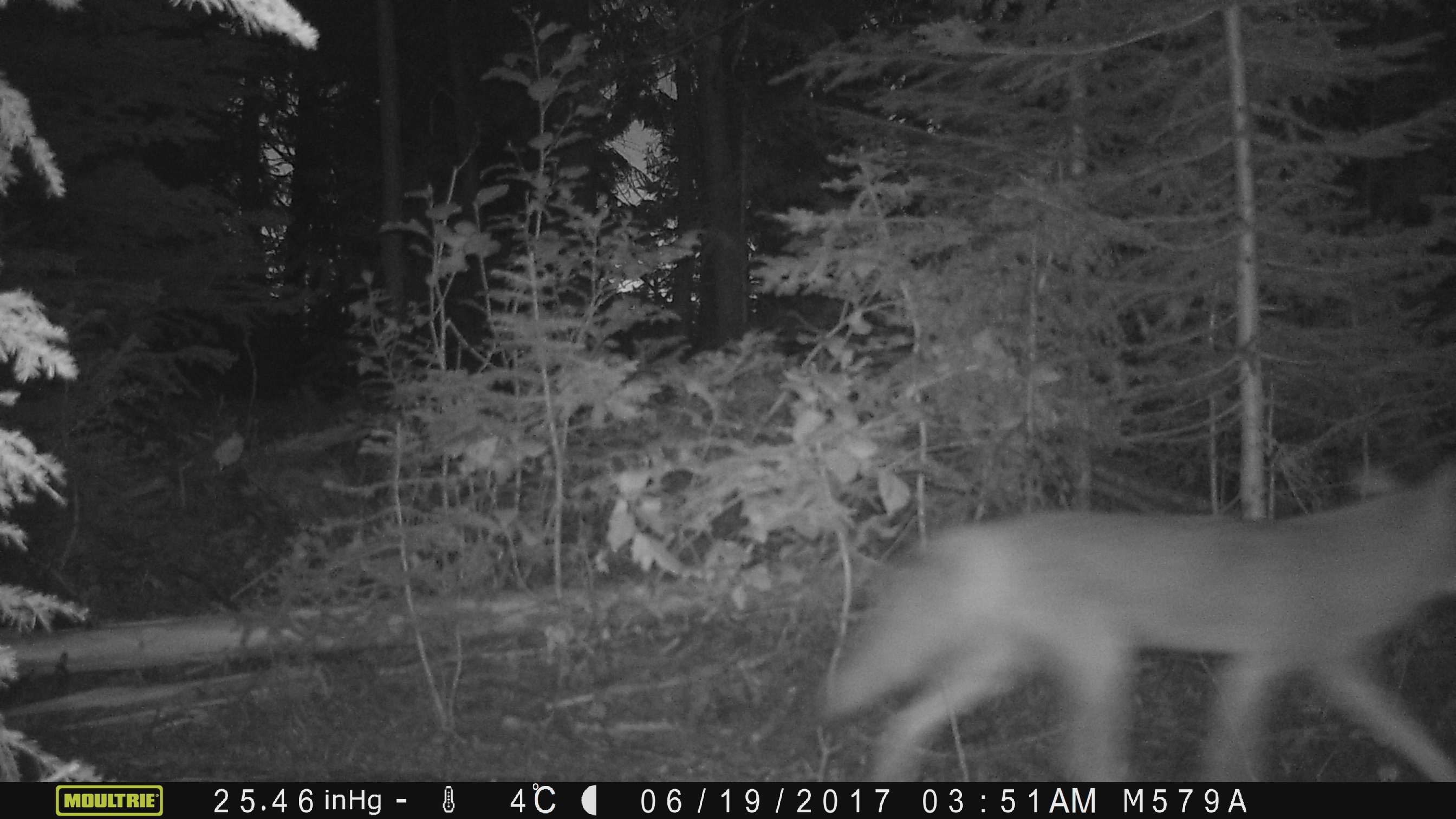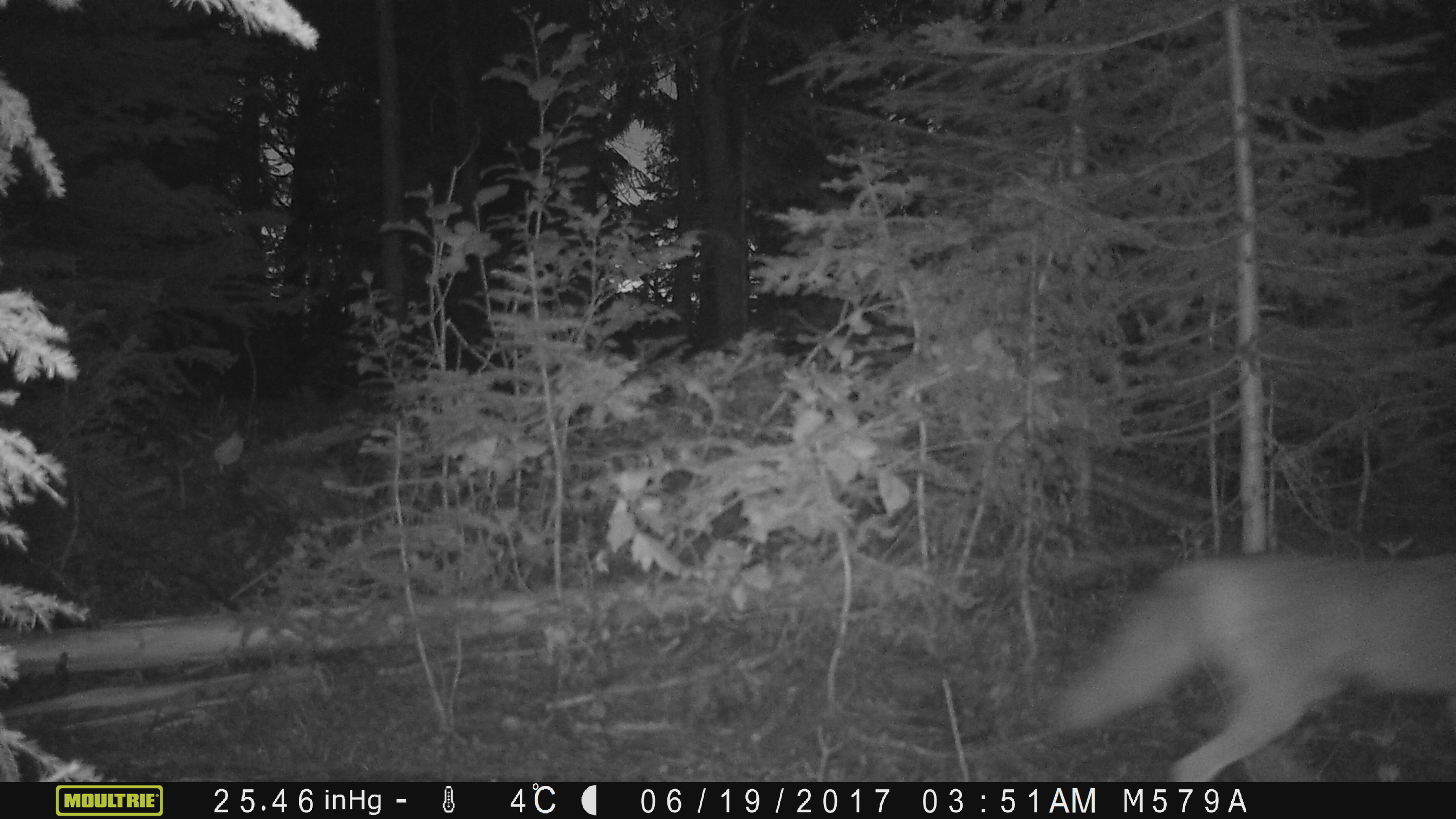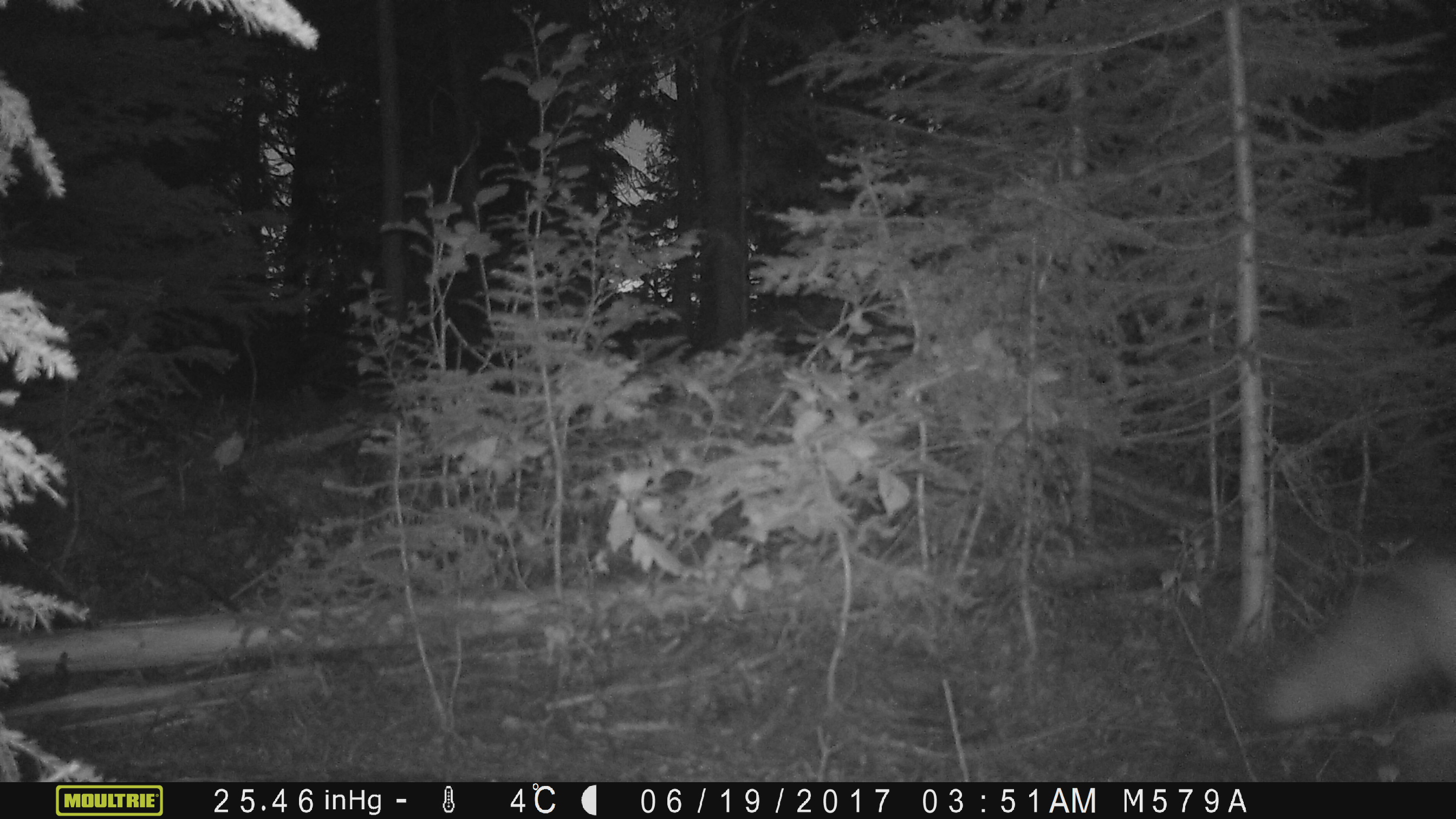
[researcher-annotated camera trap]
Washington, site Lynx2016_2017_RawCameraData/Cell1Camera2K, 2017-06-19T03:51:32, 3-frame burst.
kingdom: Animalia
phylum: Chordata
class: Mammalia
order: Carnivora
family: Canidae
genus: Canis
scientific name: Canis latrans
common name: coyote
Canis latrans (coyote). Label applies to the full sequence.